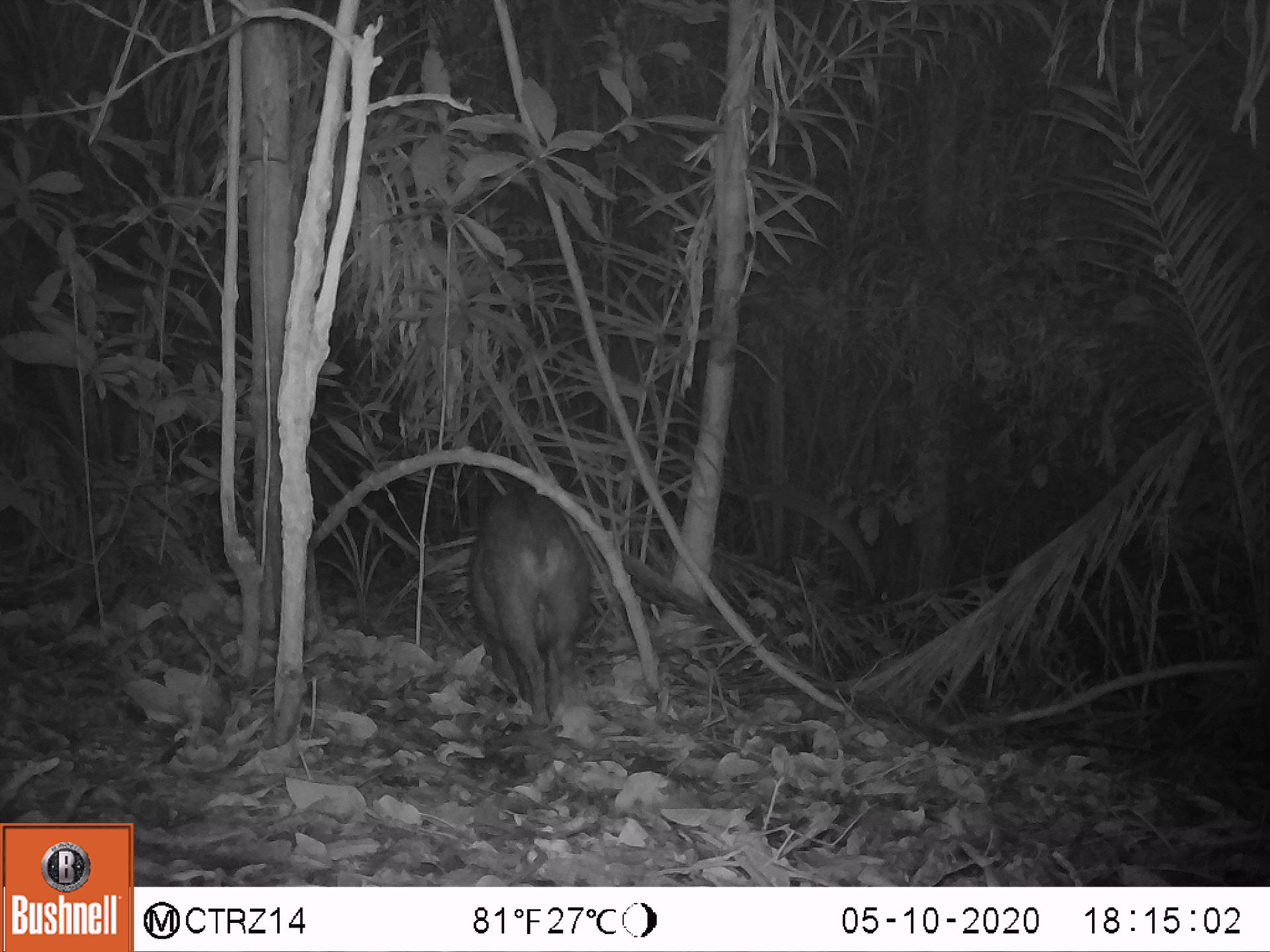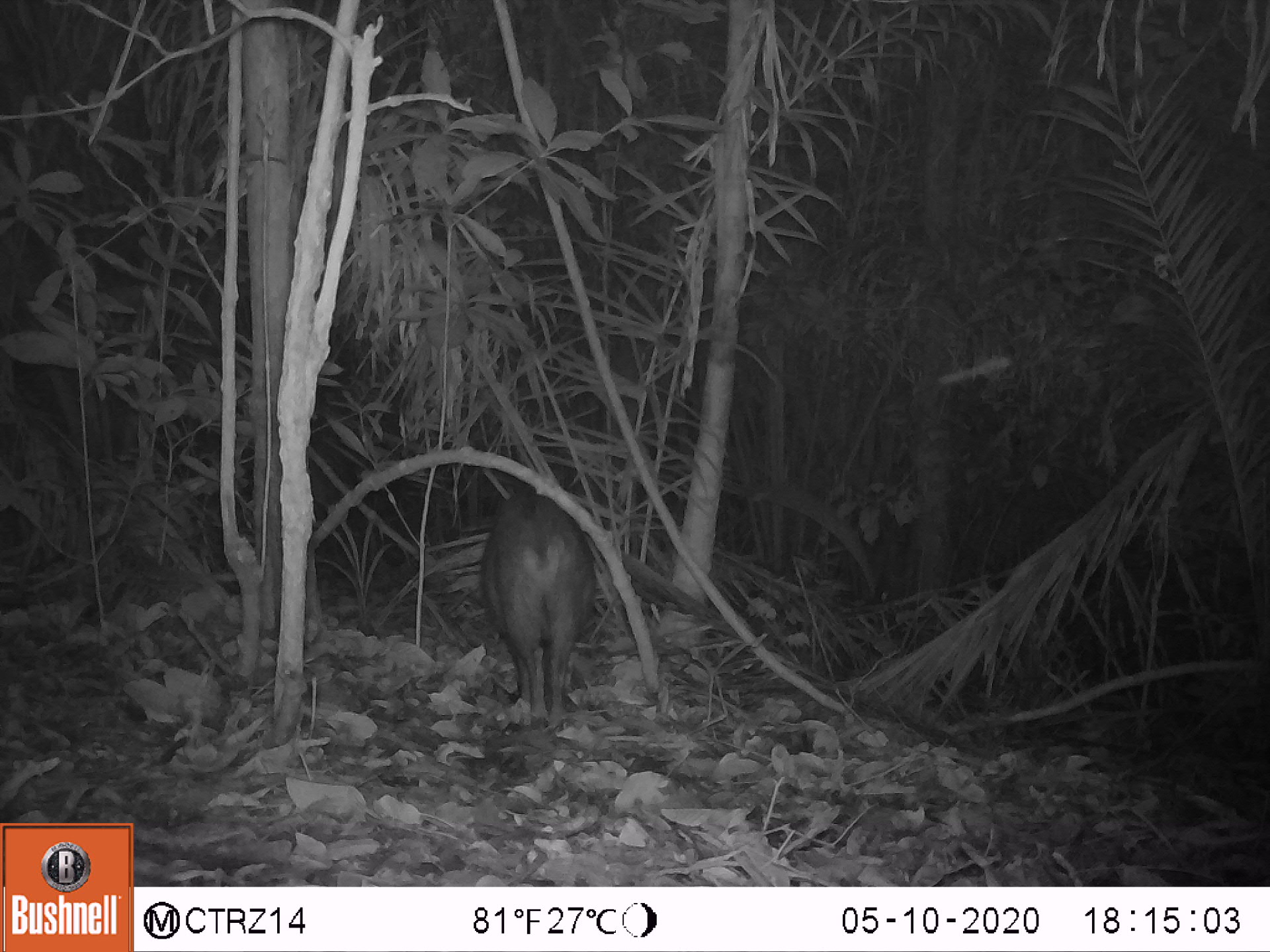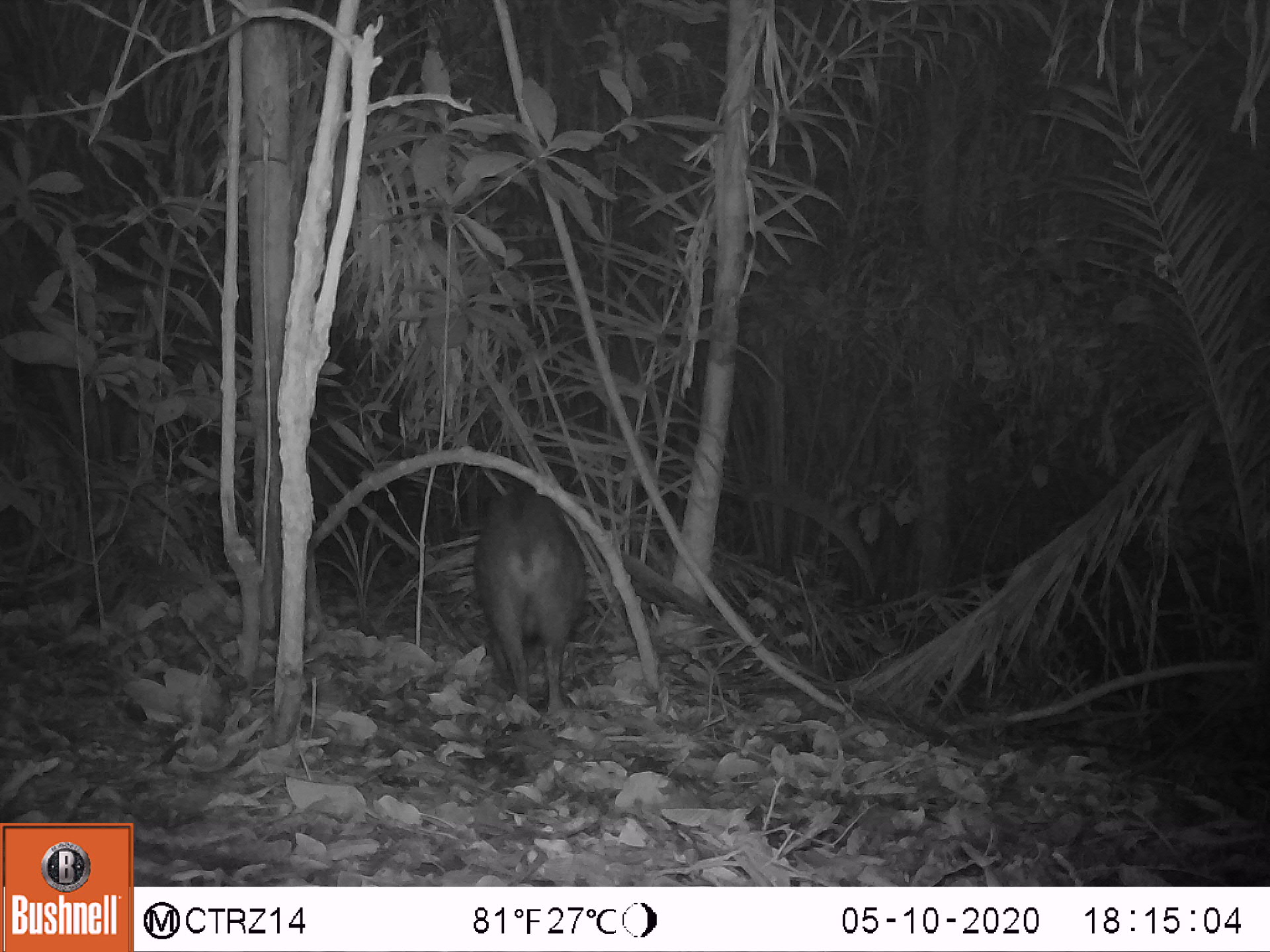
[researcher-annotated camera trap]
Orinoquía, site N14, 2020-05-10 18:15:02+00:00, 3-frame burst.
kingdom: Animalia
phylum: Chordata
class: Mammalia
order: Artiodactyla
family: Tayassuidae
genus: Pecari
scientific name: Pecari tajacu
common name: collared peccary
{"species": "collared peccary (Pecari tajacu)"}